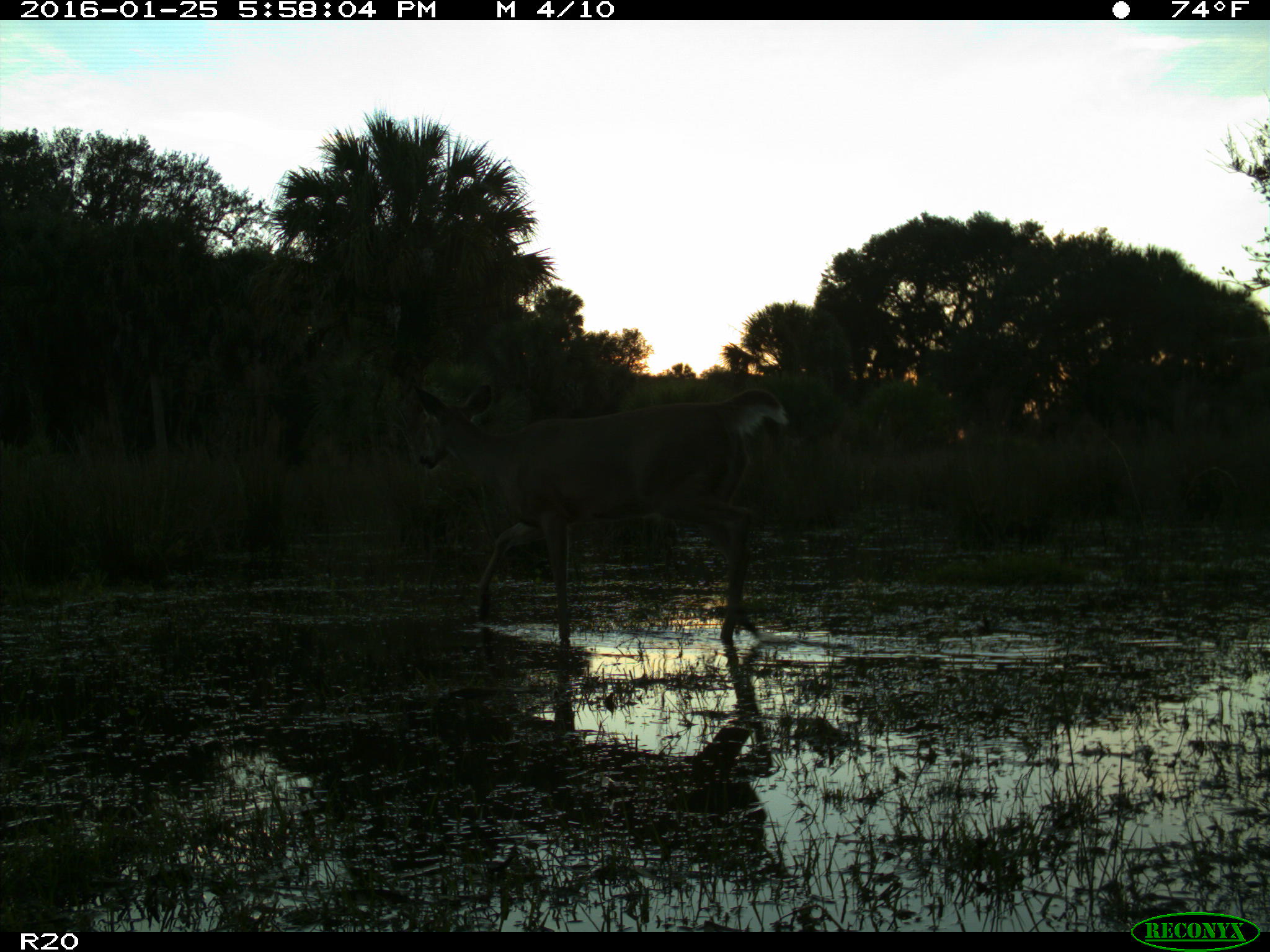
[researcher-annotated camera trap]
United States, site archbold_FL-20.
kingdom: Animalia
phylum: Chordata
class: Mammalia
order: Artiodactyla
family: Cervidae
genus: Odocoileus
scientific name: Odocoileus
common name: deer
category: unidentified deer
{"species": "unidentified deer (deer) (Odocoileus)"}